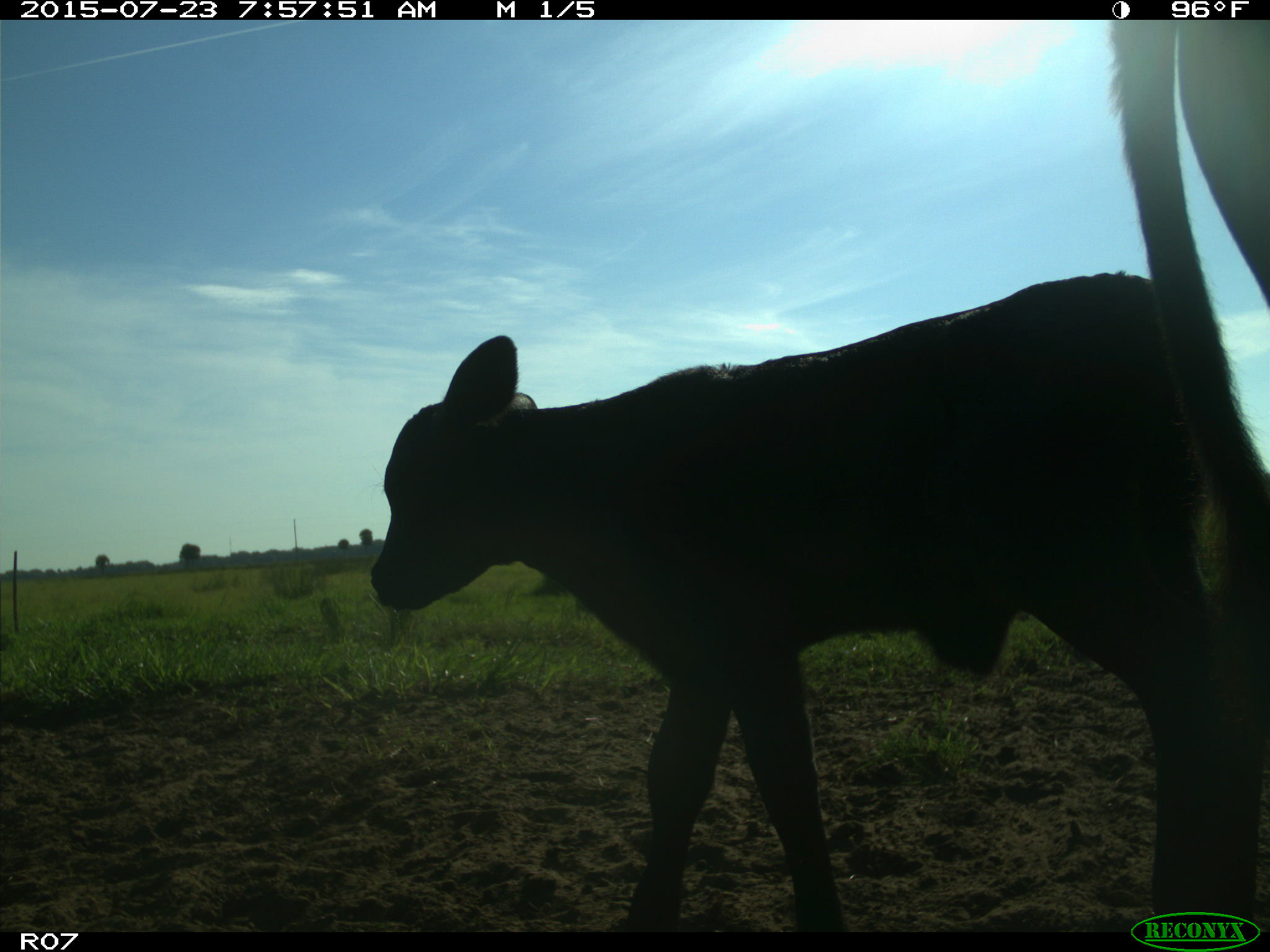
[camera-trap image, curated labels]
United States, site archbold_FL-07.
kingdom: Animalia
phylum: Chordata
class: Mammalia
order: Artiodactyla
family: Bovidae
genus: Bos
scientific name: Bos taurus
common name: domestic cow